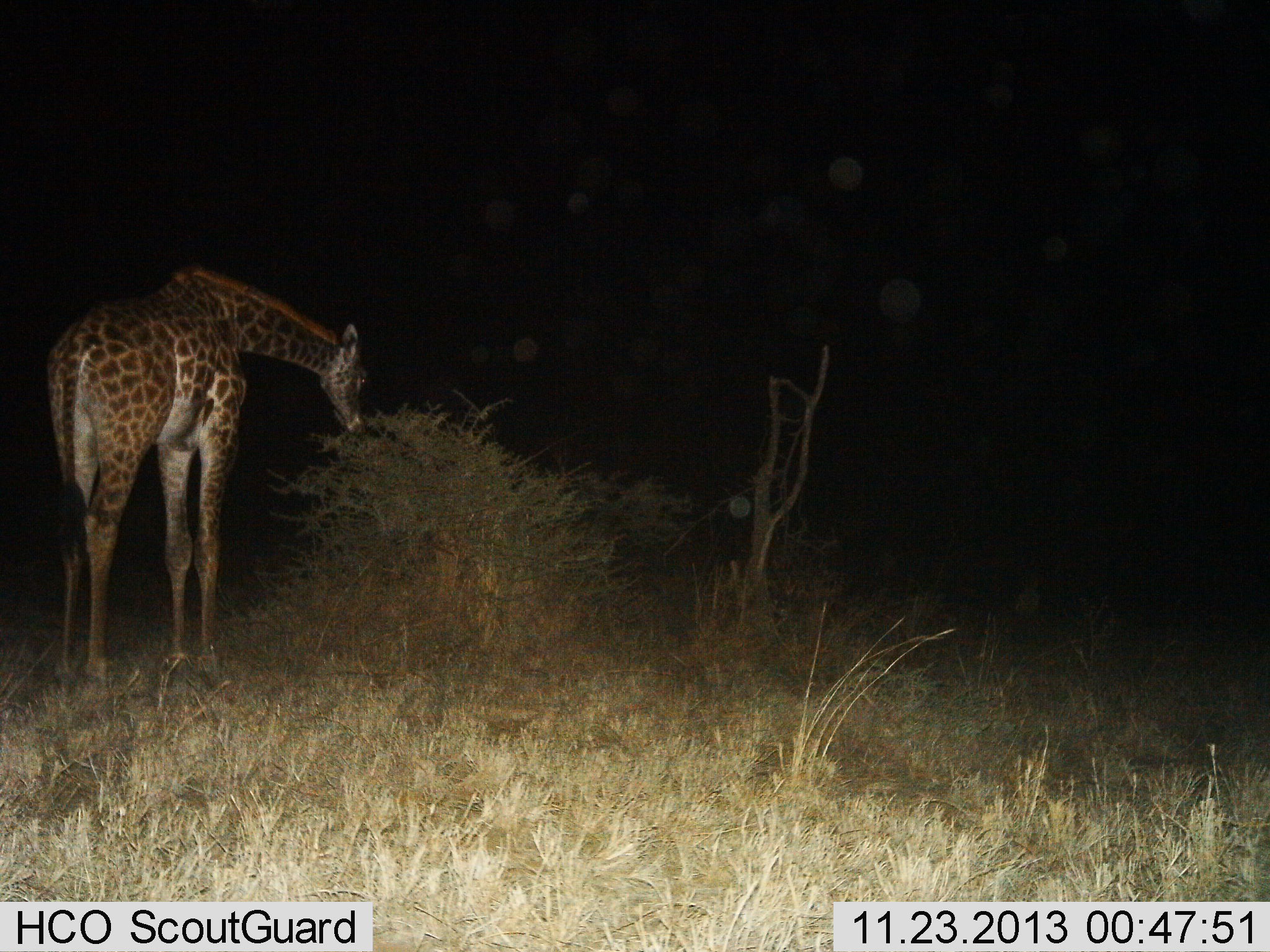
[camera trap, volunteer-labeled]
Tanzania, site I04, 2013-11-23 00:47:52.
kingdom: Animalia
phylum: Chordata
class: Mammalia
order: Artiodactyla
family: Giraffidae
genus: Giraffa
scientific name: Giraffa camelopardalis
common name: giraffe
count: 1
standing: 38%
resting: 0%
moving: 0%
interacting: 0%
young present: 0%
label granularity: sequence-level